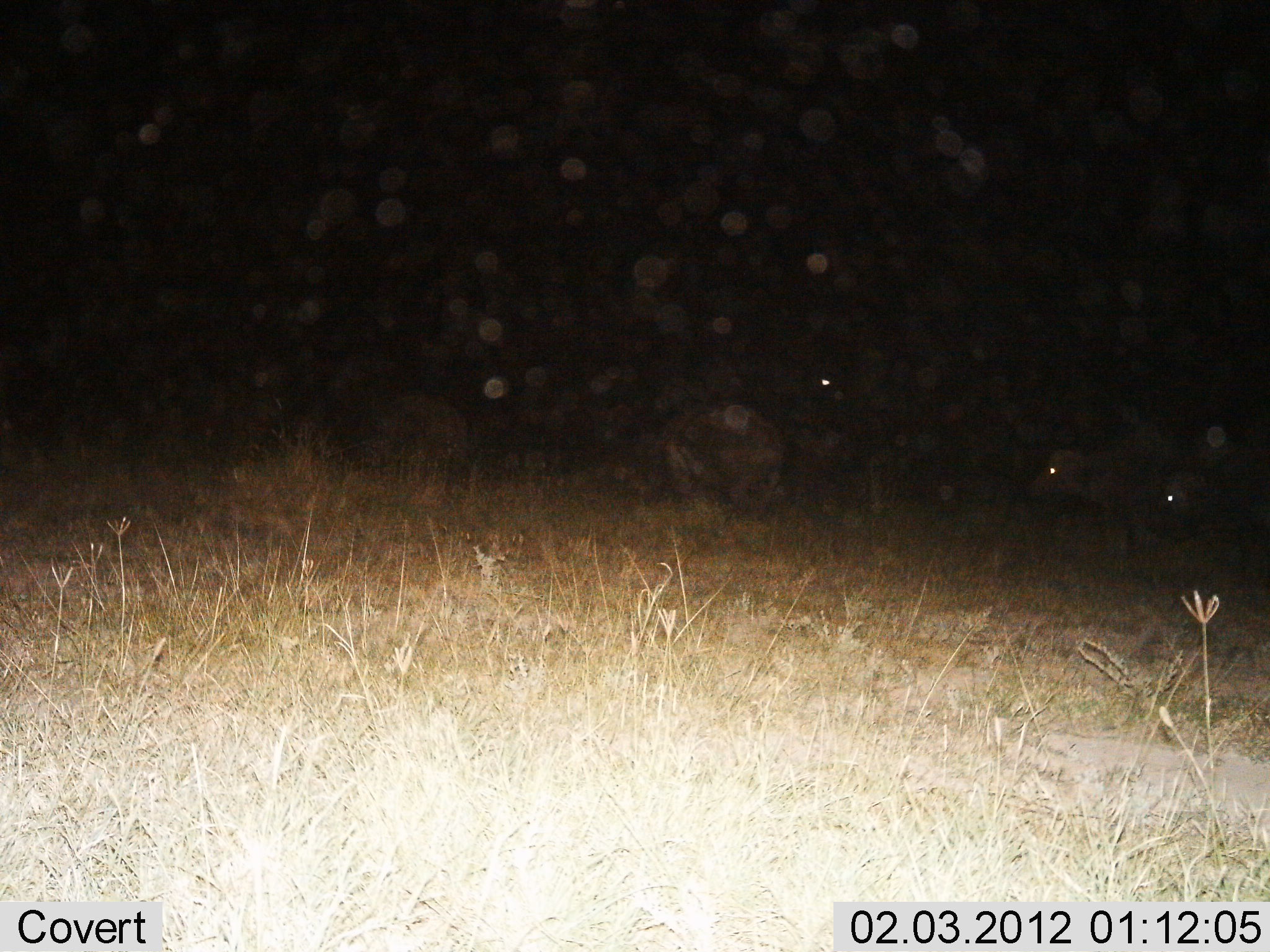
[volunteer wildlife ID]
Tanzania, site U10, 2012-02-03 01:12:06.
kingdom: Animalia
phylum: Chordata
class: Mammalia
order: Artiodactyla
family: Bovidae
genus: Syncerus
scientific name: Syncerus caffer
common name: cape buffalo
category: buffalo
Buffalo (cape buffalo) (Syncerus caffer), count 4. Behavior (volunteer vote fractions): standing 71%, resting 21%, moving 21%, interacting 0%. Young present (vote fraction): 0%. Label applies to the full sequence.